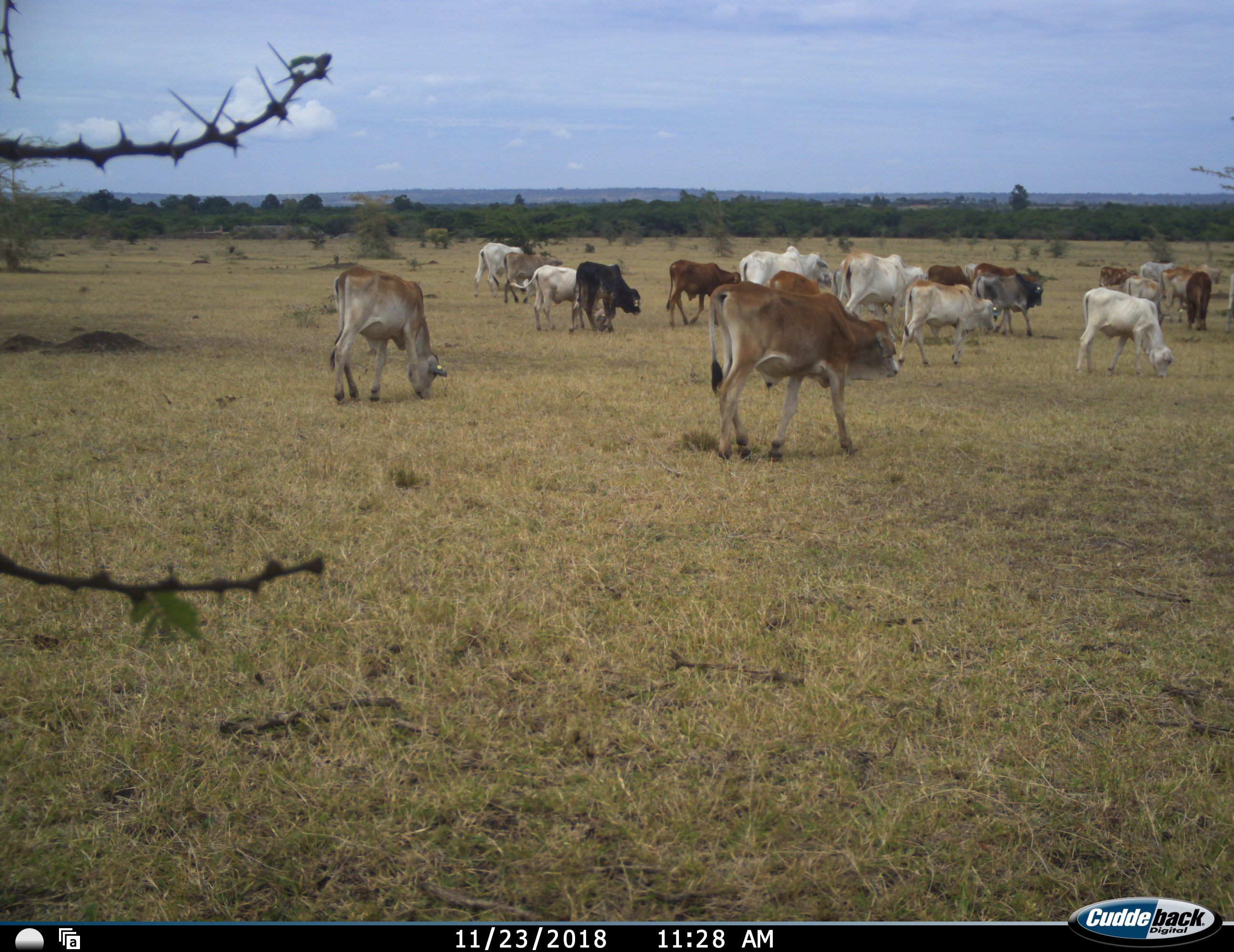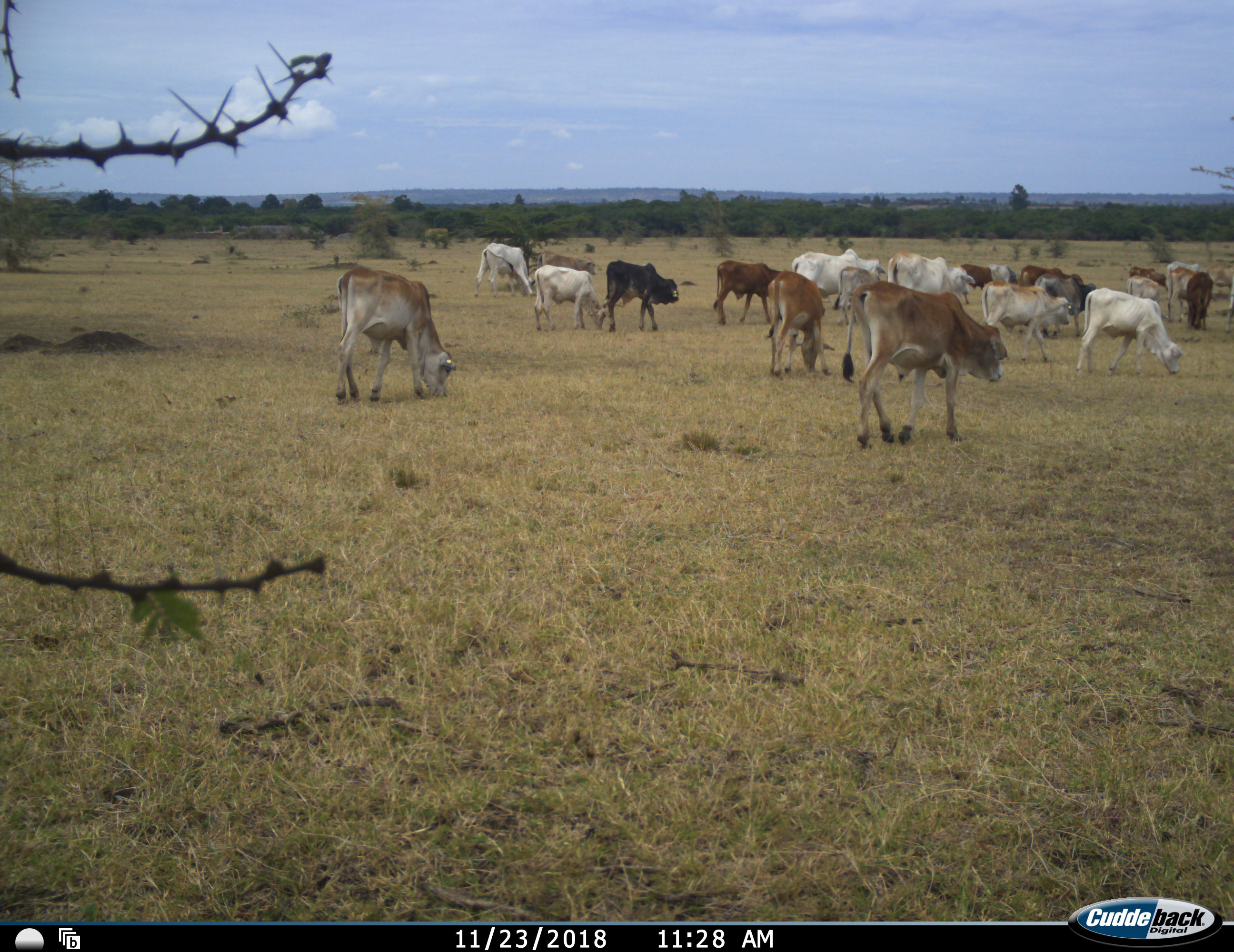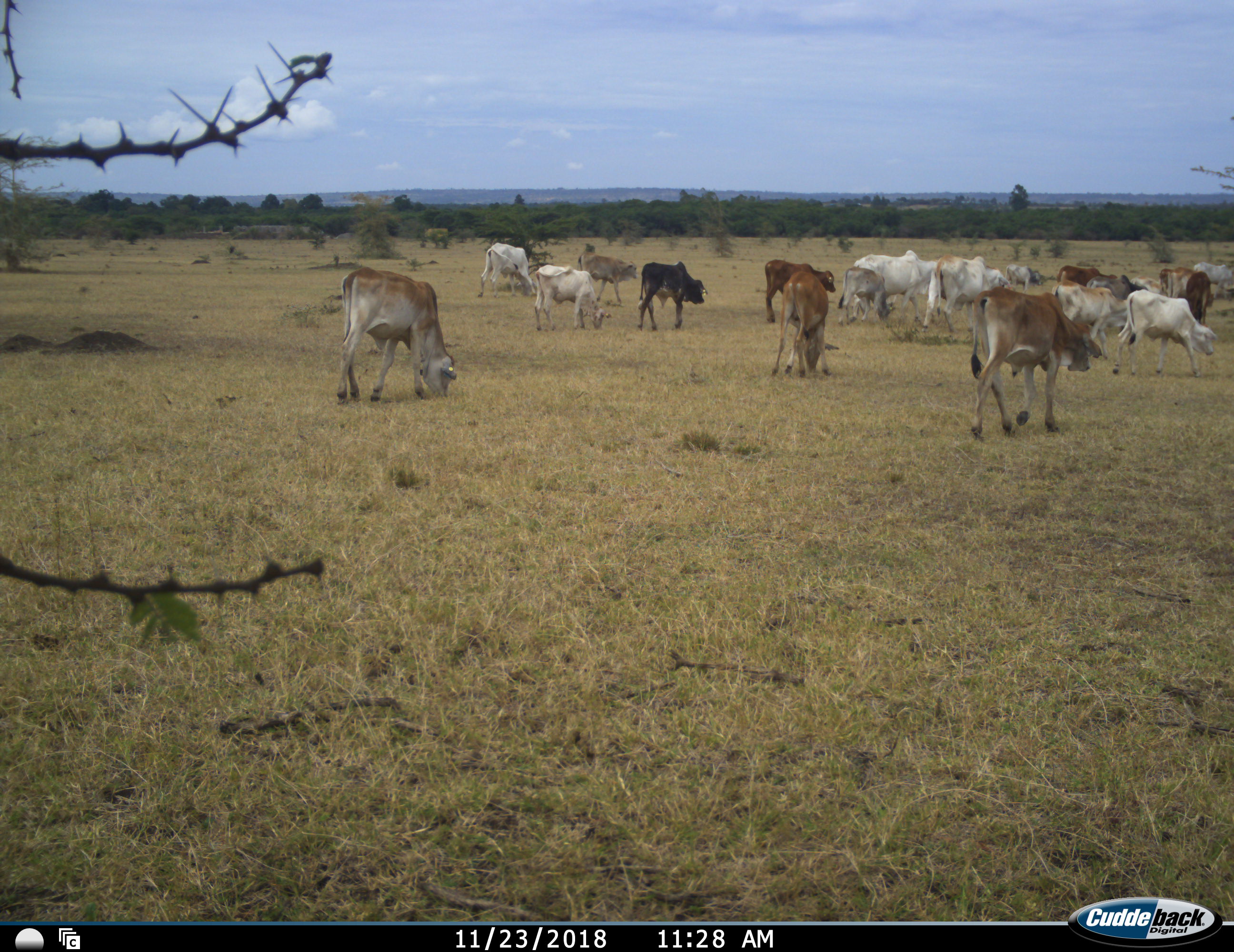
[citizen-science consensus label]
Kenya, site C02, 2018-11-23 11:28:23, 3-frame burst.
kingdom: Animalia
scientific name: Animalia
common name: animal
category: domesticanimal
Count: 11-50.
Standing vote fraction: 29%.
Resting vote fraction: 0%.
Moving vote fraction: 43%.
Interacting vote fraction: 0%.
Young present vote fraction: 14%.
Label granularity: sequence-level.